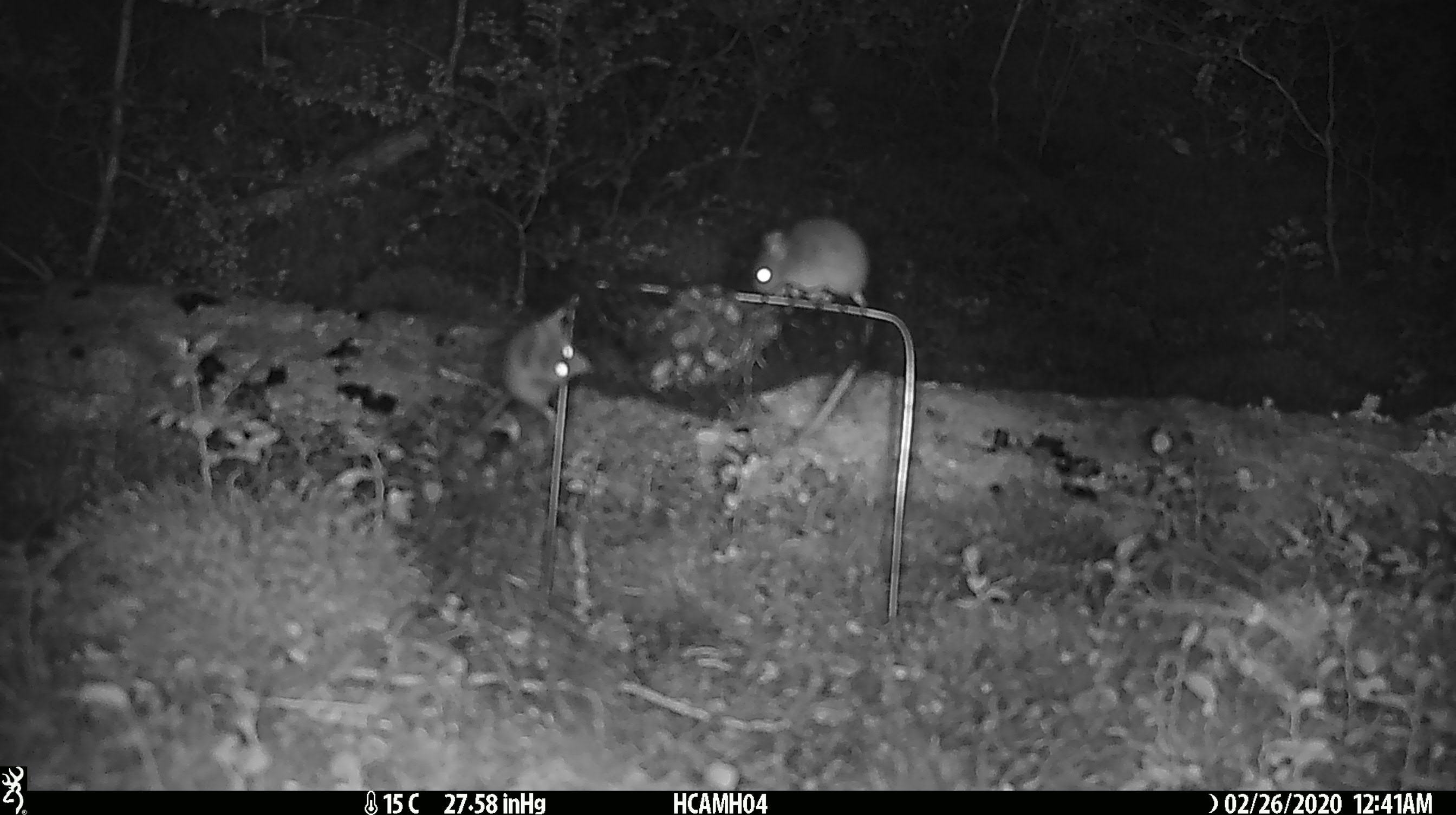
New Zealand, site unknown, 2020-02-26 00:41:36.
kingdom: Animalia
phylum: Chordata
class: Mammalia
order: Rodentia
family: Muridae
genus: Mus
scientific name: Mus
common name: mouse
Mouse (Mus).